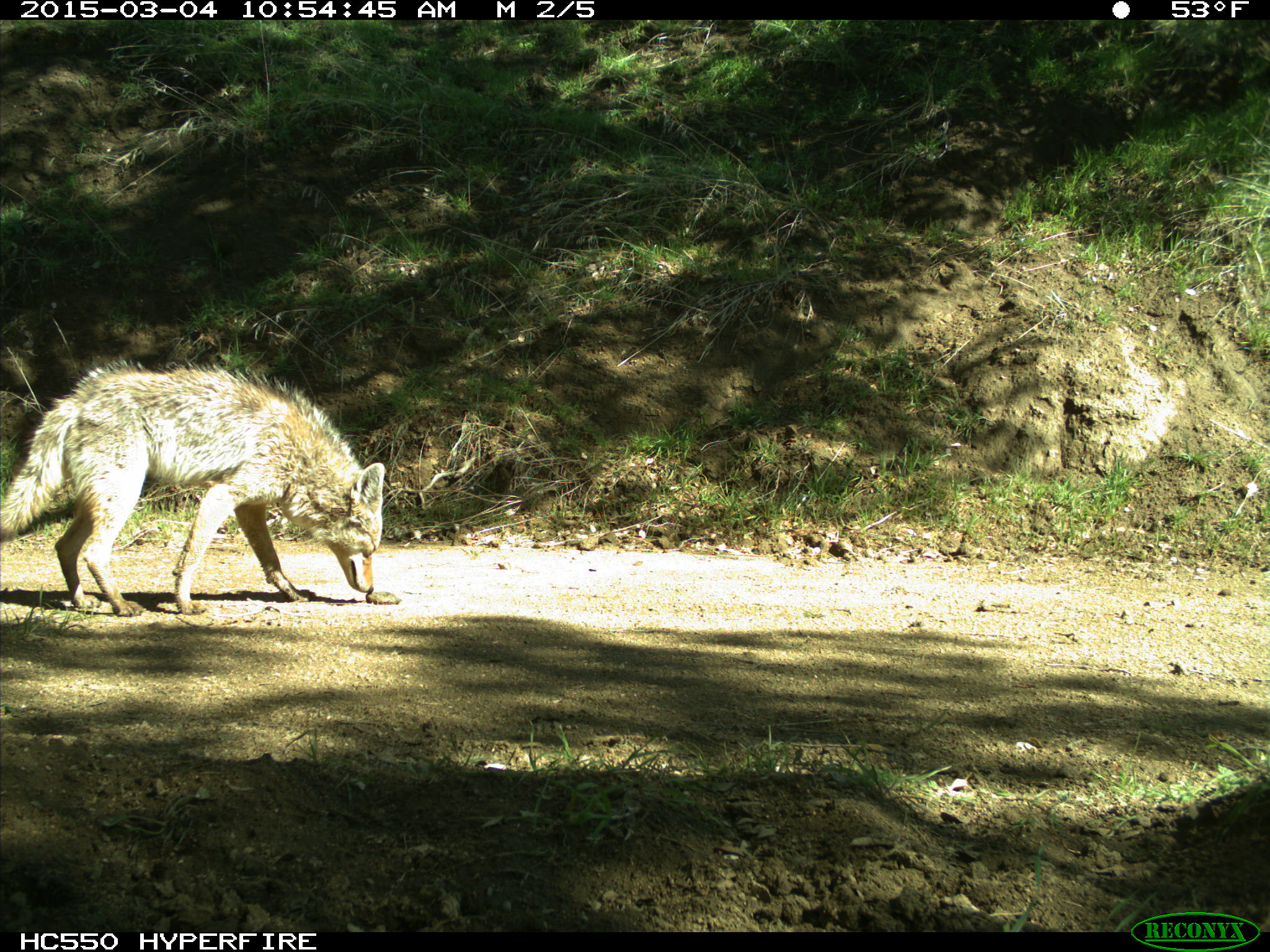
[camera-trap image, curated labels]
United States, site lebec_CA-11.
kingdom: Animalia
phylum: Chordata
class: Mammalia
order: Carnivora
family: Canidae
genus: Canis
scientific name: Canis latrans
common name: coyote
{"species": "Canis latrans (coyote)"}